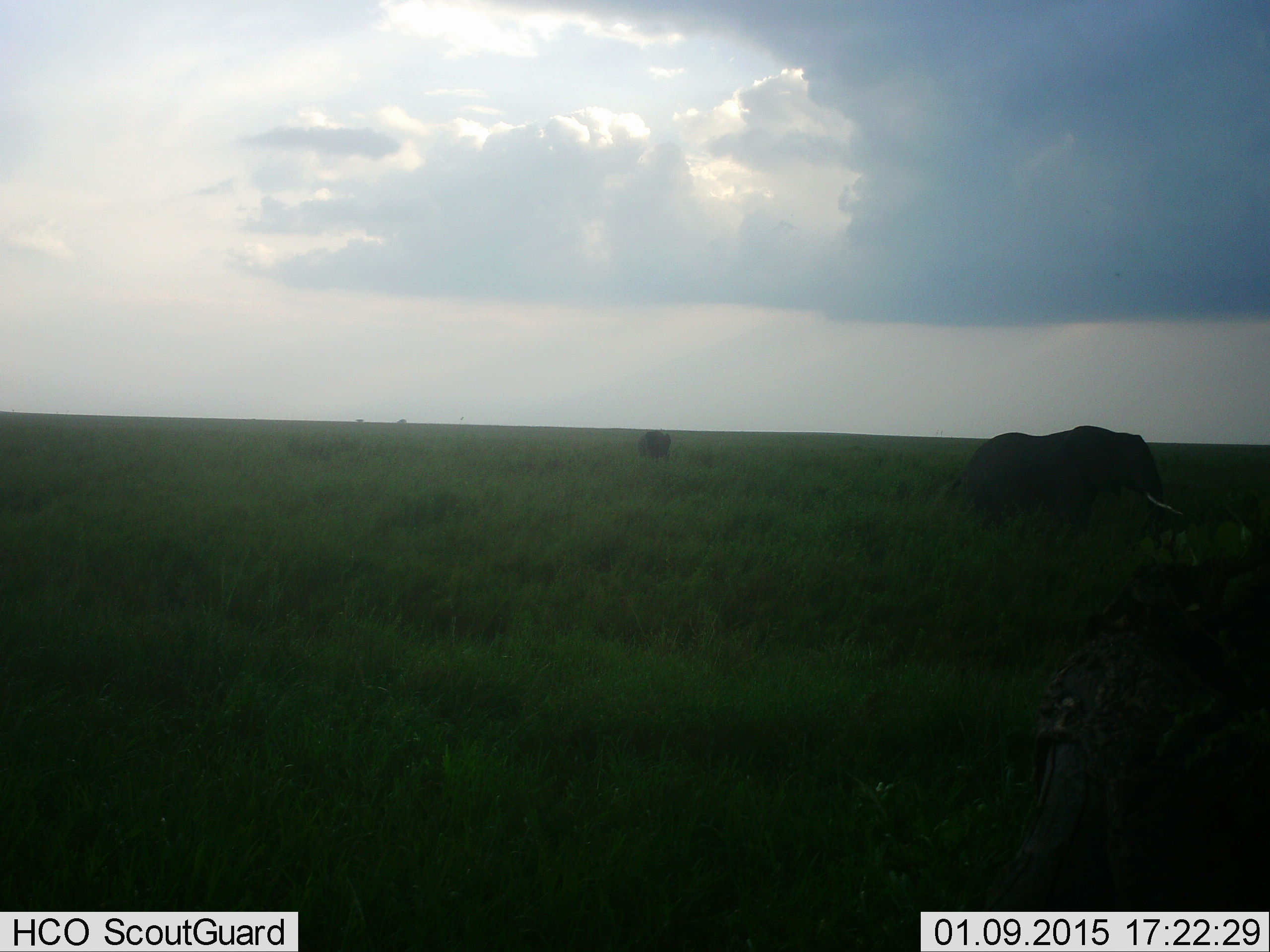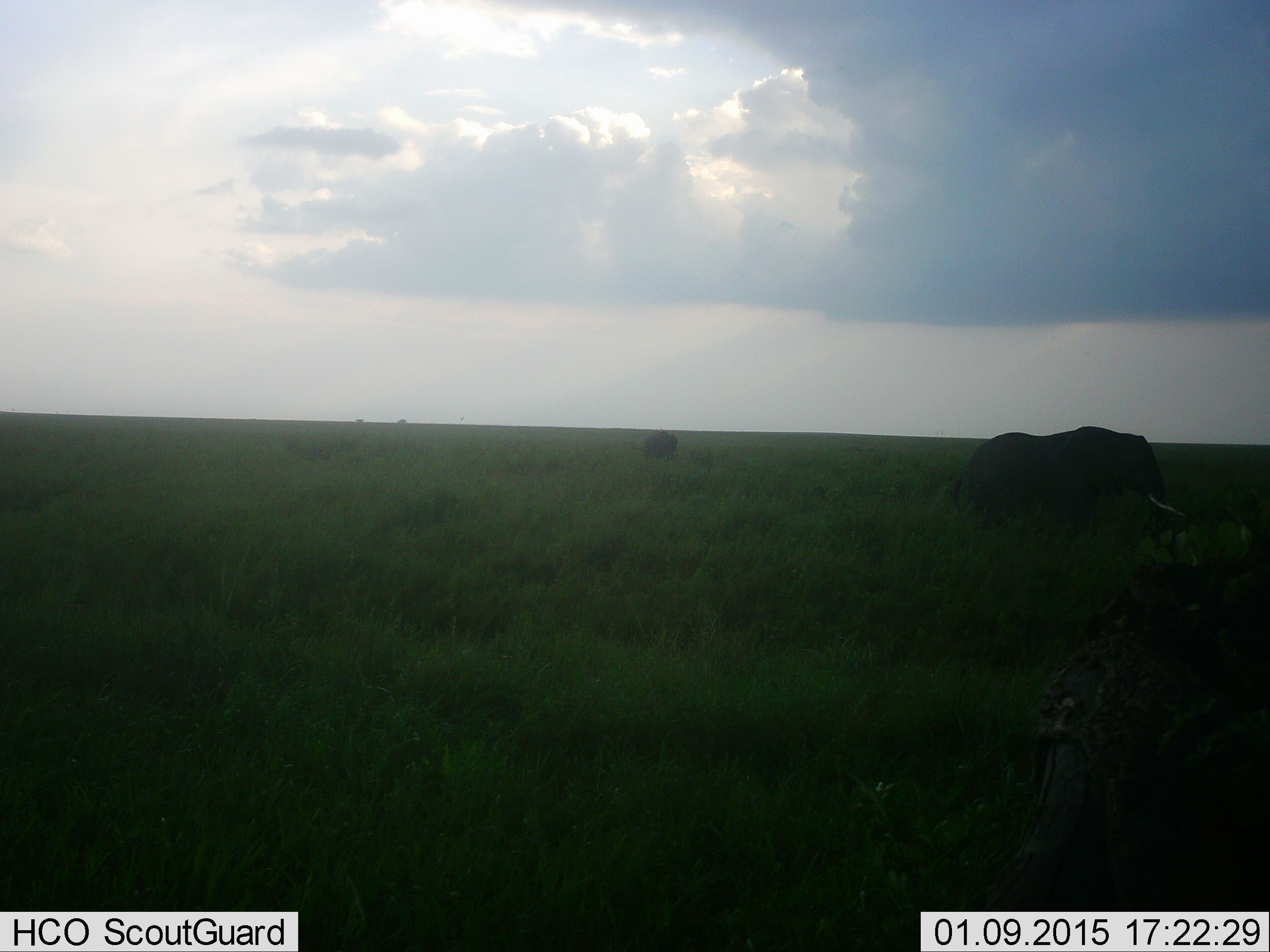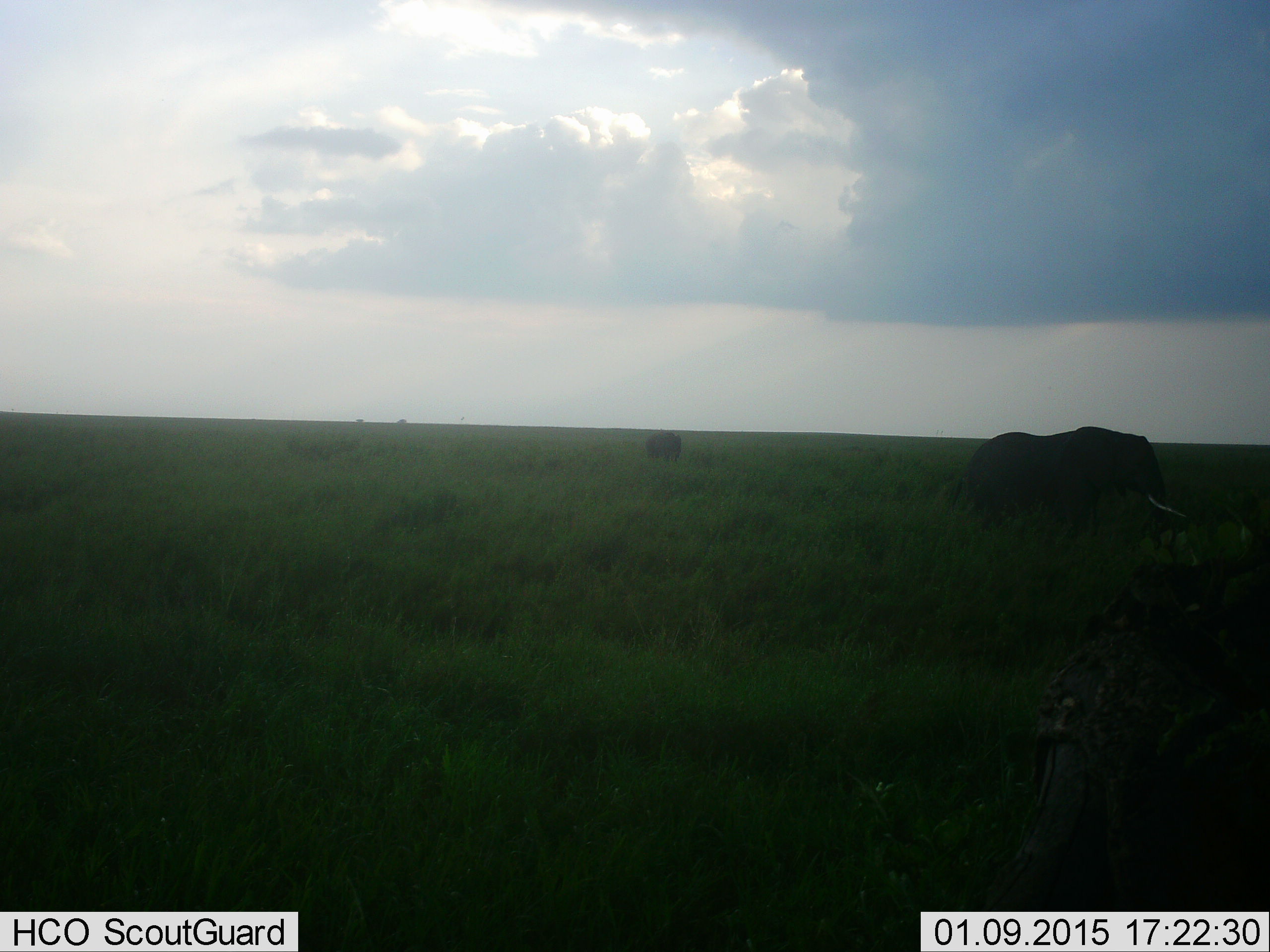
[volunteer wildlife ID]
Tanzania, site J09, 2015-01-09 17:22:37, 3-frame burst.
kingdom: Animalia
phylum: Chordata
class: Mammalia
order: Proboscidea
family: Elephantidae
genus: Loxodonta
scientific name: Loxodonta africana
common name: african bush elephant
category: elephant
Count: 2.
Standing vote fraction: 55%.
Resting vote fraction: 0%.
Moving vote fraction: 55%.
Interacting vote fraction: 0%.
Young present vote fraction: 9%.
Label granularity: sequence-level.